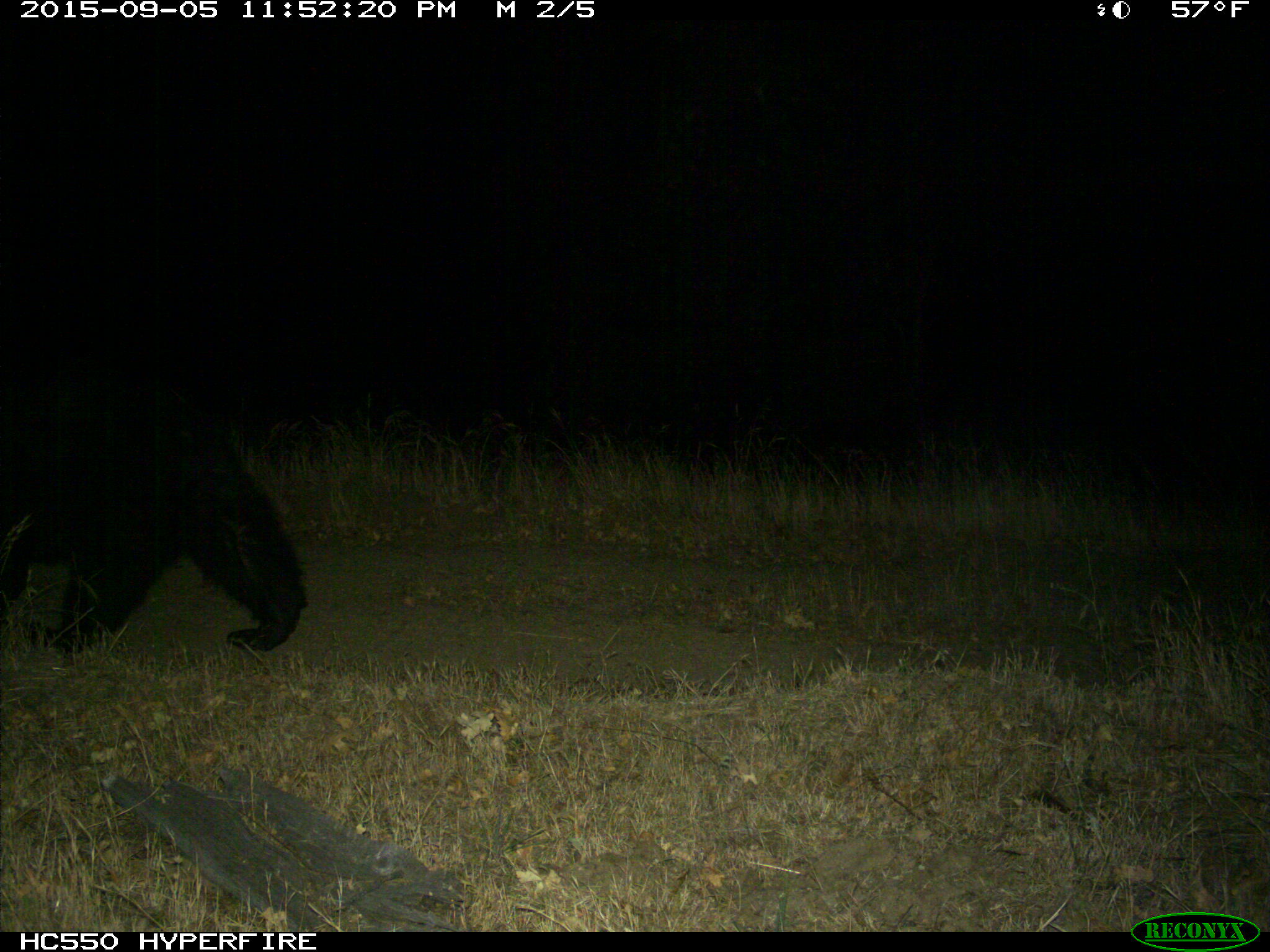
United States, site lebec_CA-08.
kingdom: Animalia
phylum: Chordata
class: Mammalia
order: Carnivora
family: Ursidae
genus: Ursus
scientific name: Ursus americanus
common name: american black bear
Ursus americanus (american black bear).